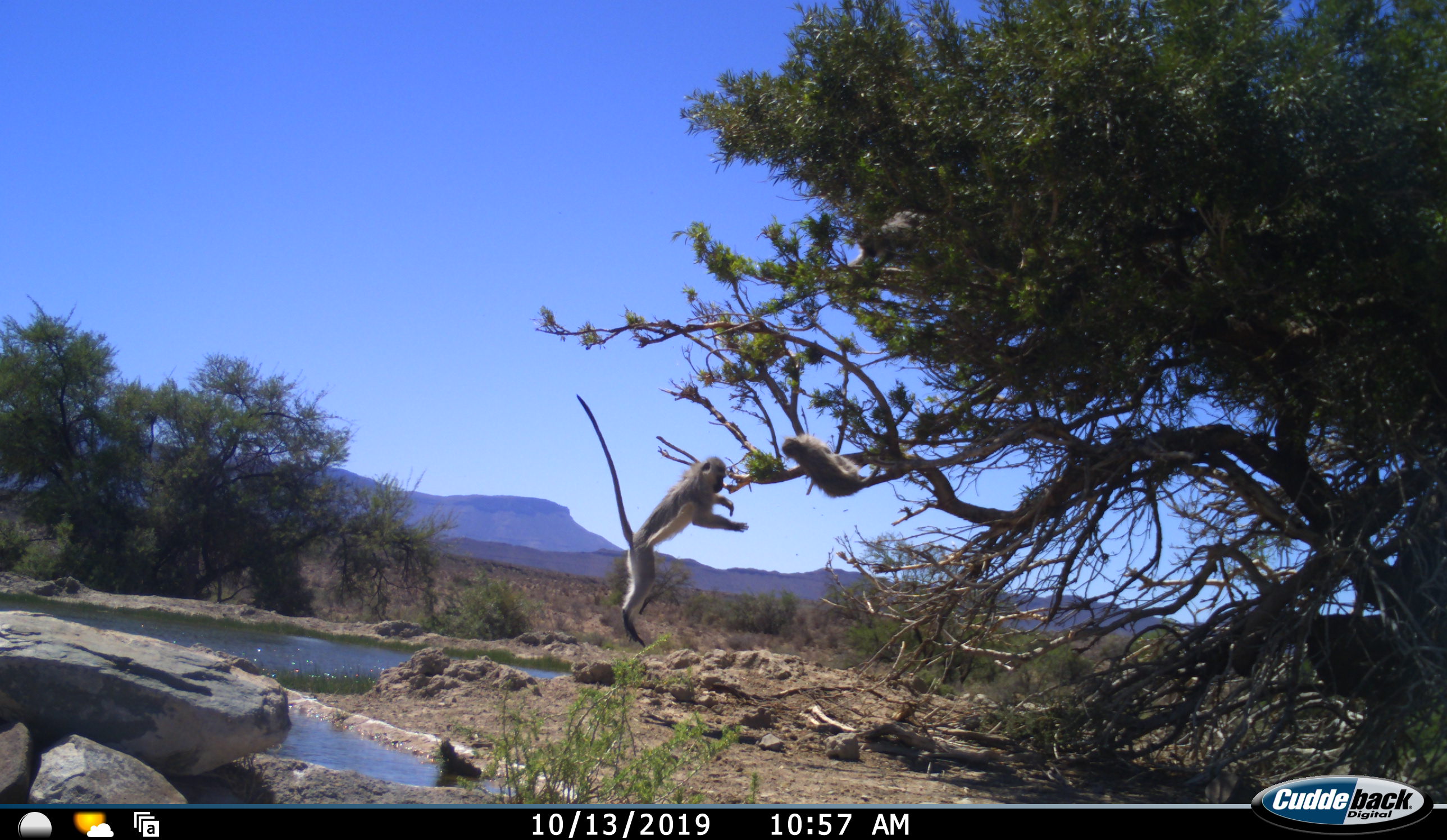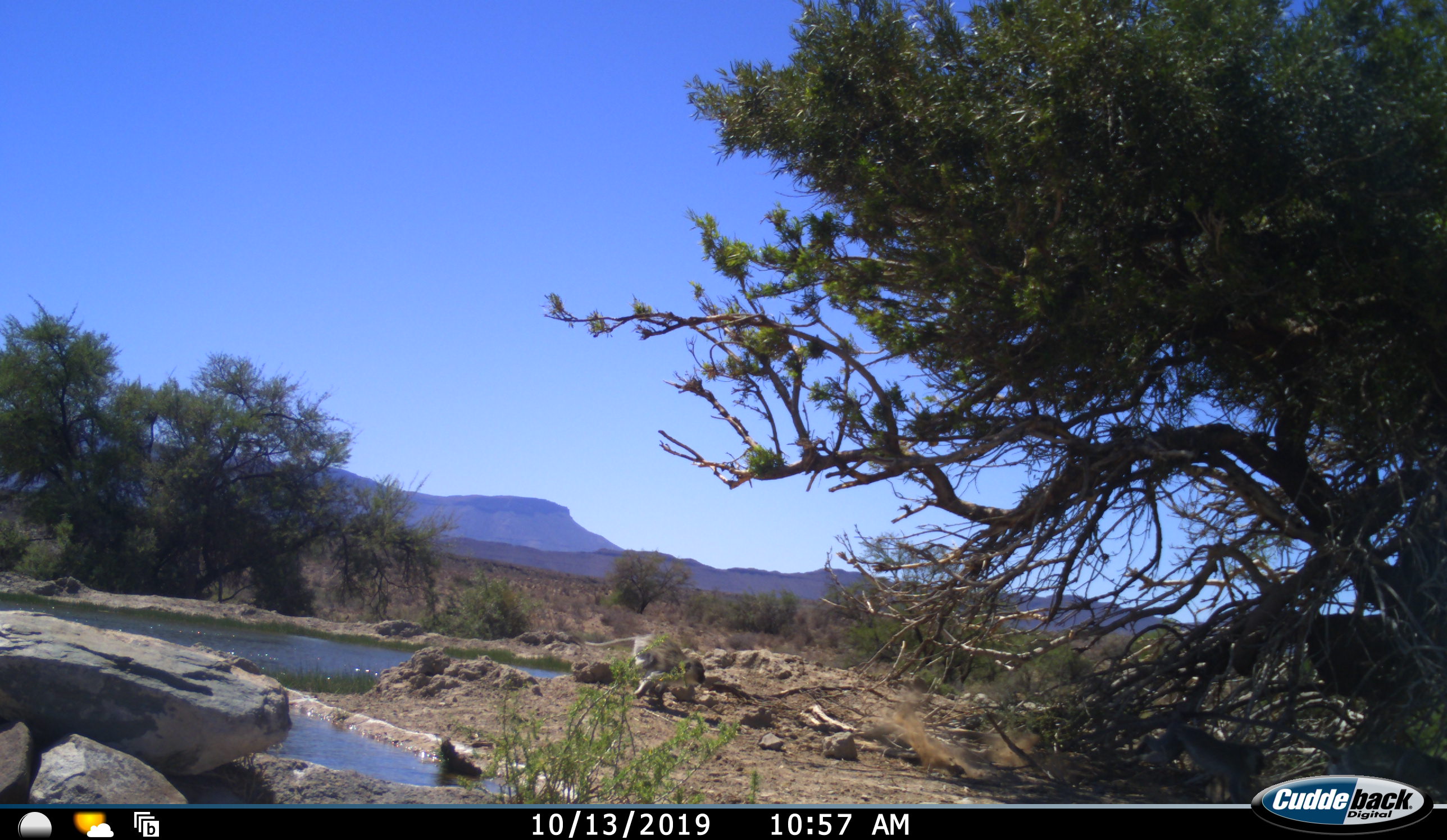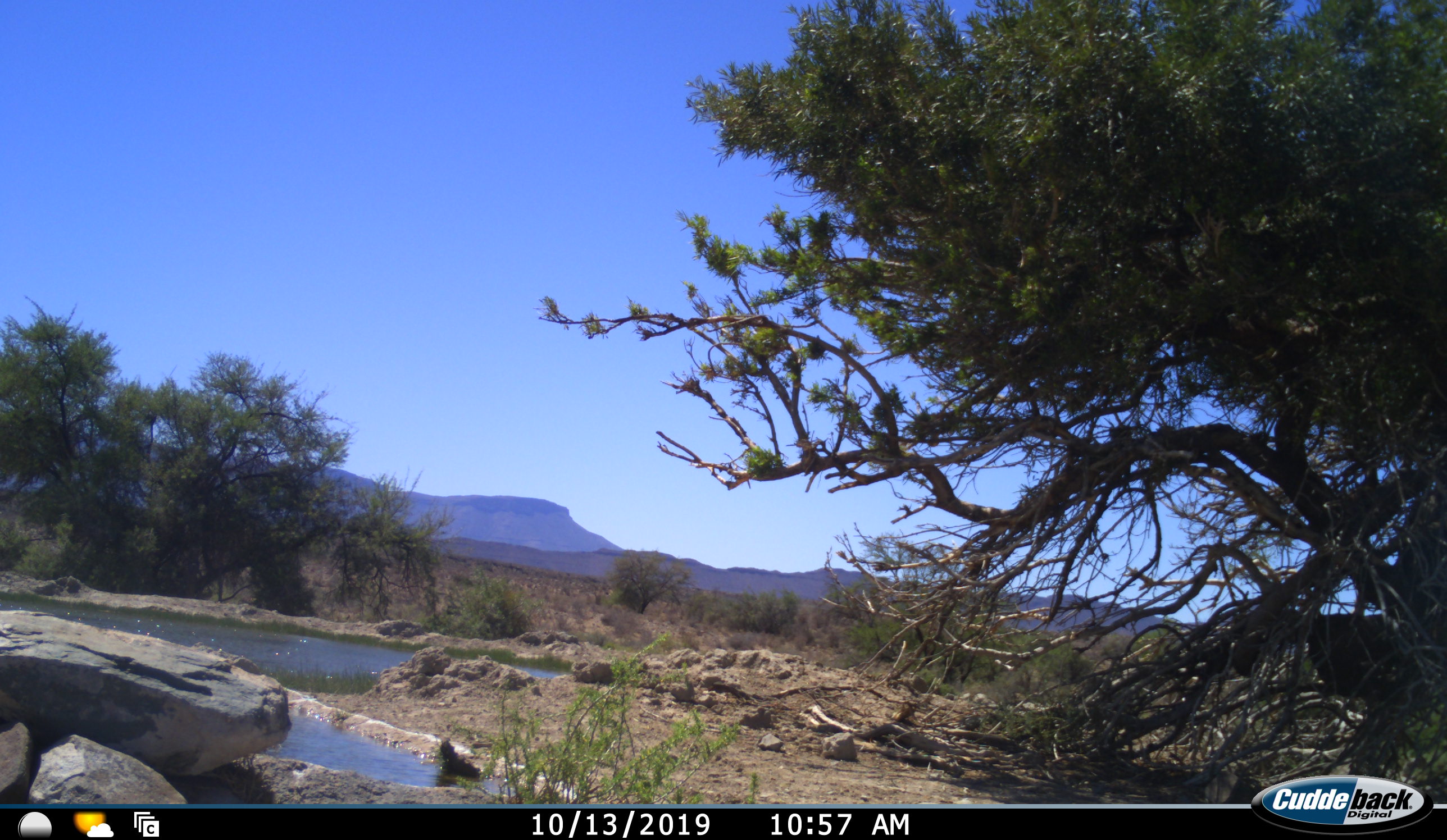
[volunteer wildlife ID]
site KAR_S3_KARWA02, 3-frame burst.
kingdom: Animalia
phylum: Chordata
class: Mammalia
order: Primates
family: Cercopithecidae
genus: Chlorocebus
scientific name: Chlorocebus pygerythrus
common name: vervet monkey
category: monkeyvervet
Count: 2.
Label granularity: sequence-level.